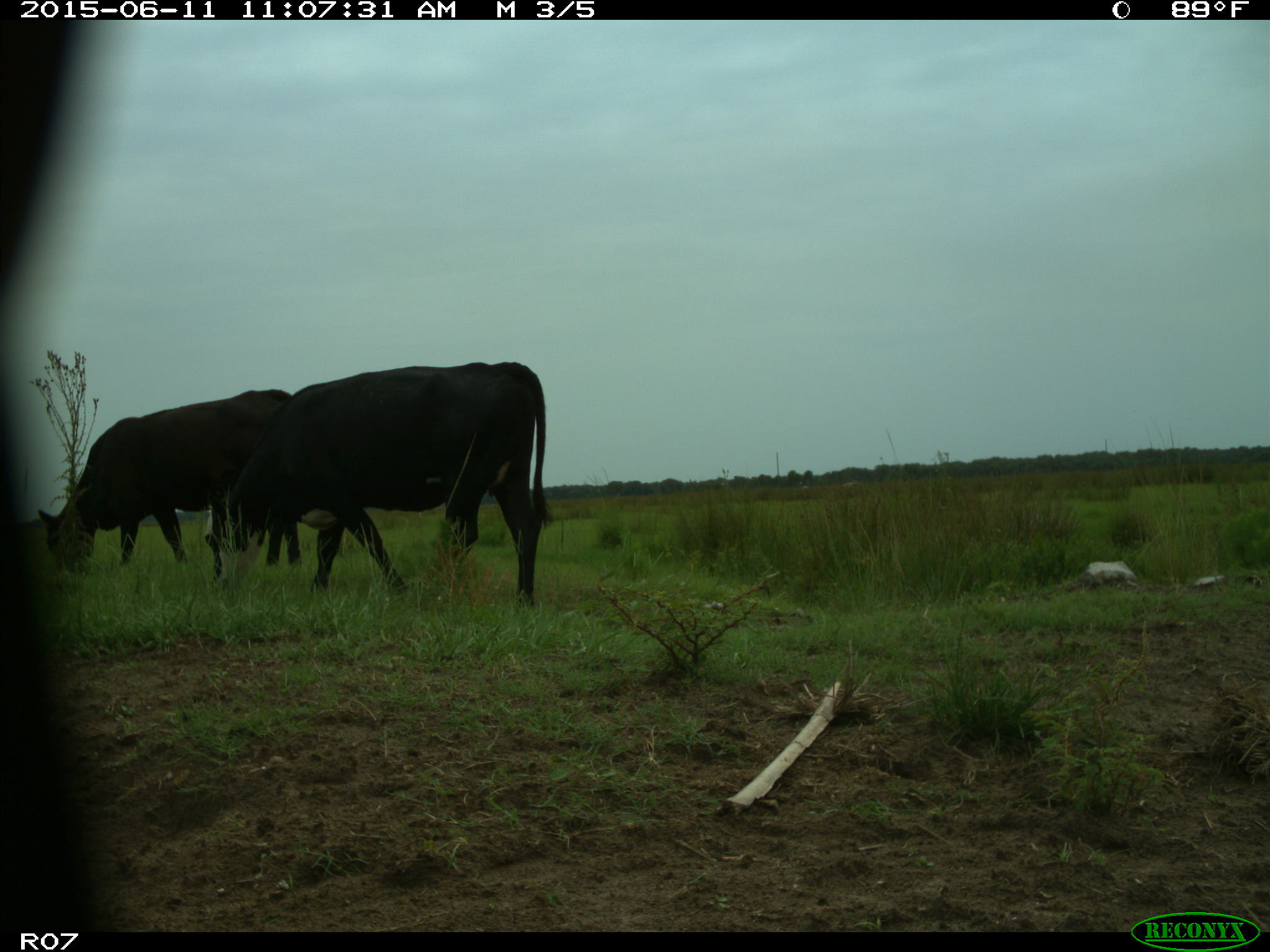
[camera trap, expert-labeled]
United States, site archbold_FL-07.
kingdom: Animalia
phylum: Chordata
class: Mammalia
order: Artiodactyla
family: Bovidae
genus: Bos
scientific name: Bos taurus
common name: domestic cow